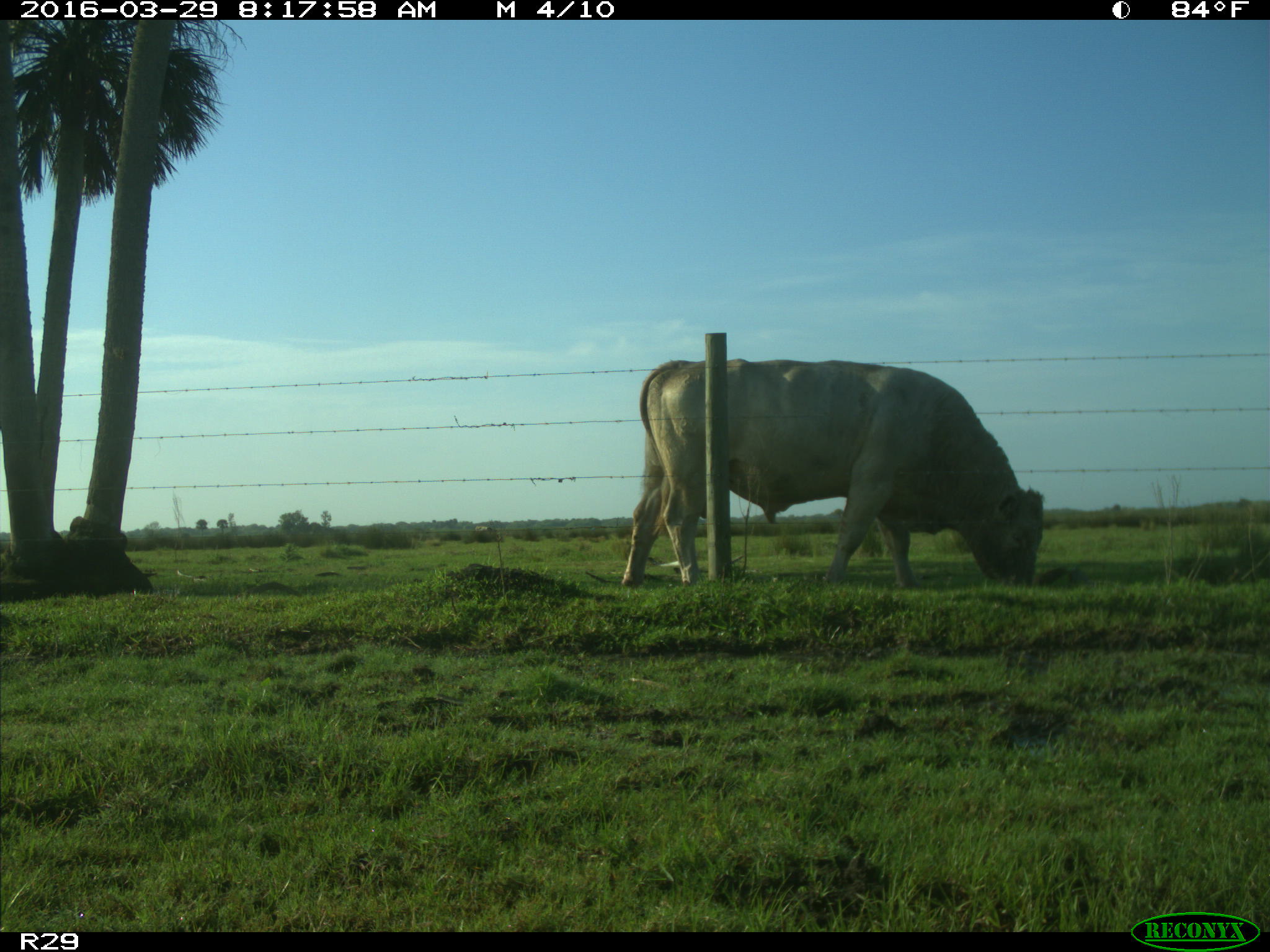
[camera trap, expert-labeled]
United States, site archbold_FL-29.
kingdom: Animalia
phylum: Chordata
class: Mammalia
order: Artiodactyla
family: Bovidae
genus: Bos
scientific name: Bos taurus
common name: domestic cow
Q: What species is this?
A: Bos taurus (domestic cow).